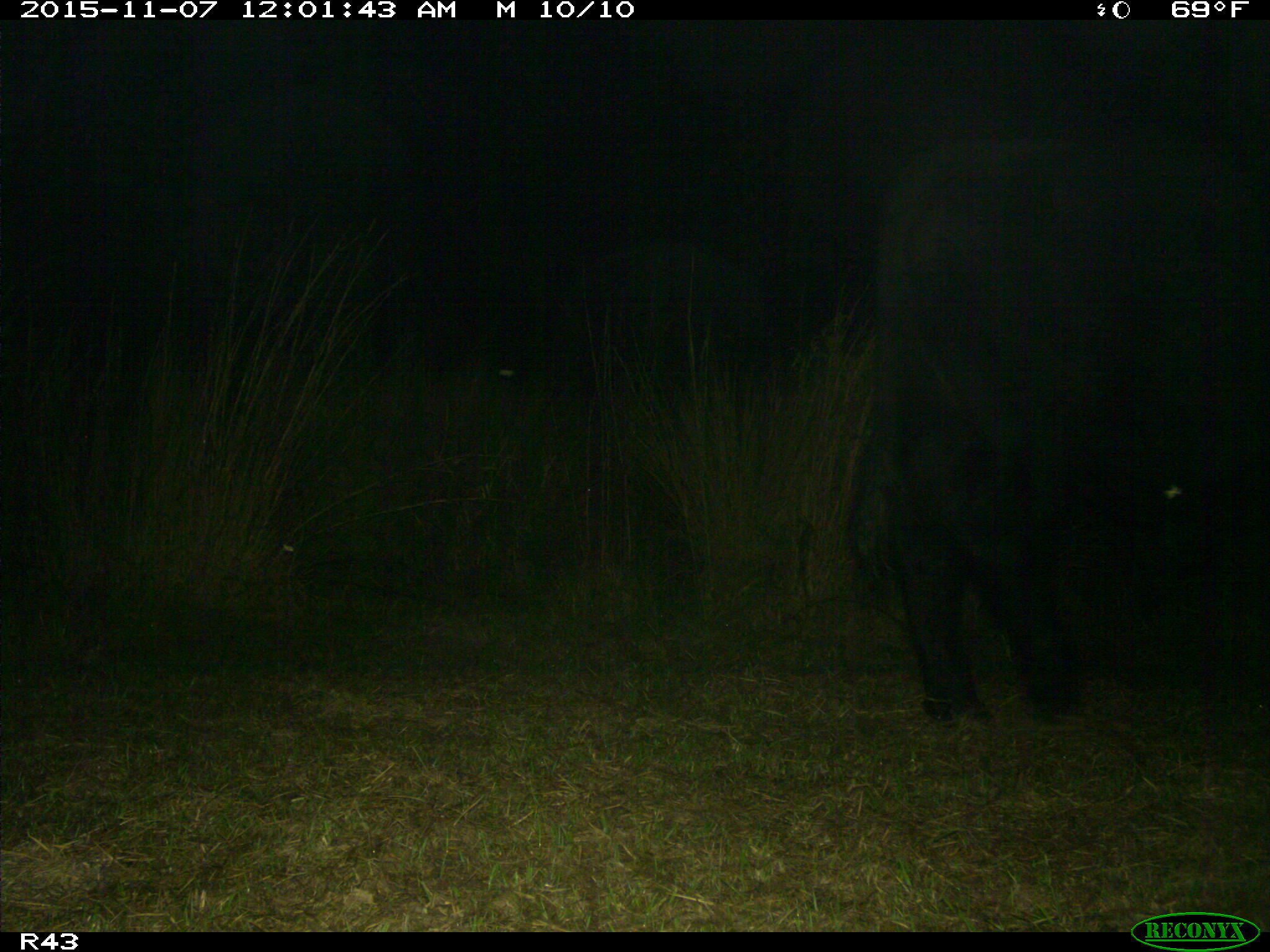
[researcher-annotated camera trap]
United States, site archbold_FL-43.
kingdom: Animalia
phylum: Chordata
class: Mammalia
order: Artiodactyla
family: Bovidae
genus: Bos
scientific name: Bos taurus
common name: domestic cow